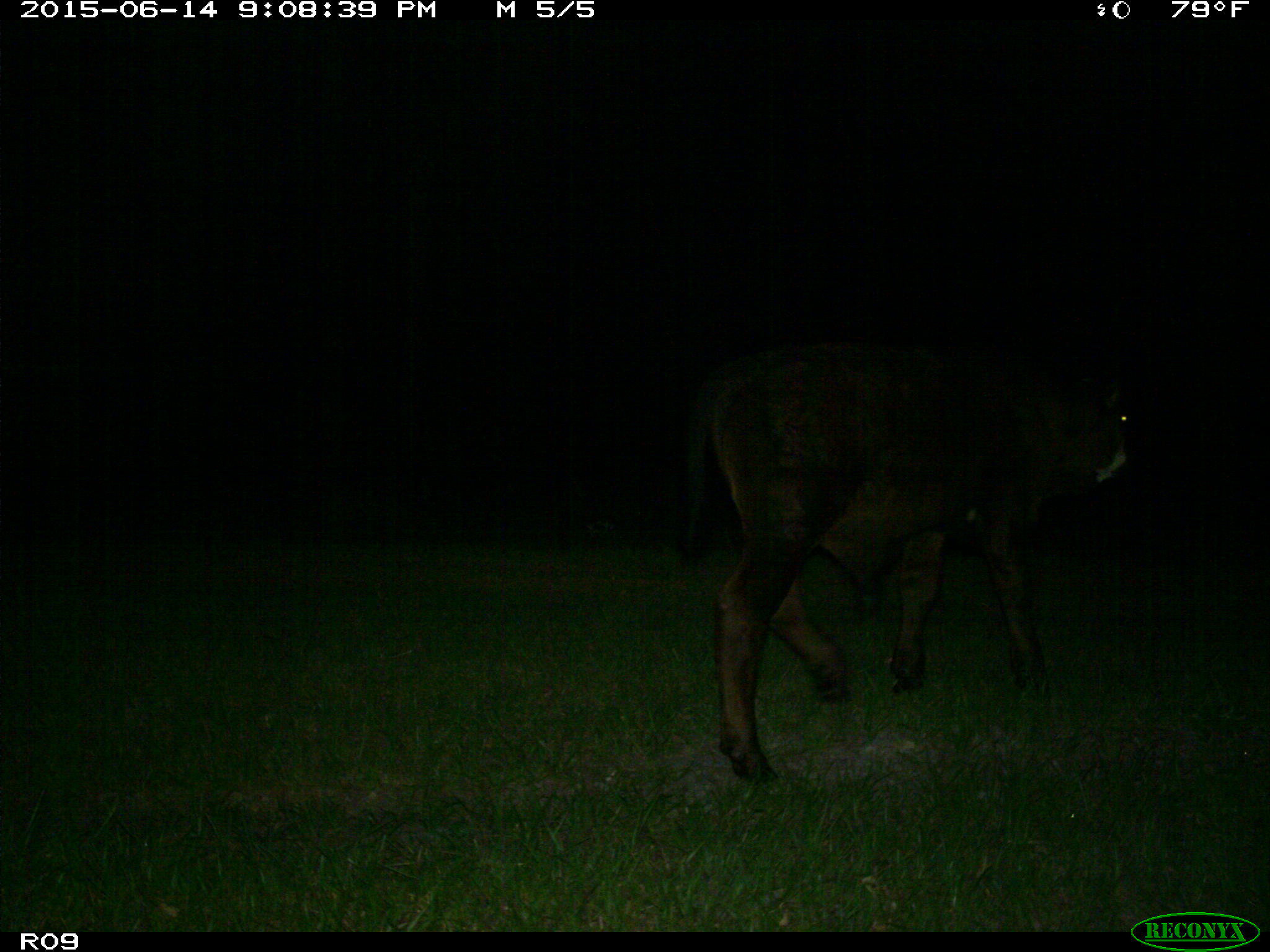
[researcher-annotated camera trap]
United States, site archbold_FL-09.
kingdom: Animalia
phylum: Chordata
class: Mammalia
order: Artiodactyla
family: Bovidae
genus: Bos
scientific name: Bos taurus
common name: domestic cow